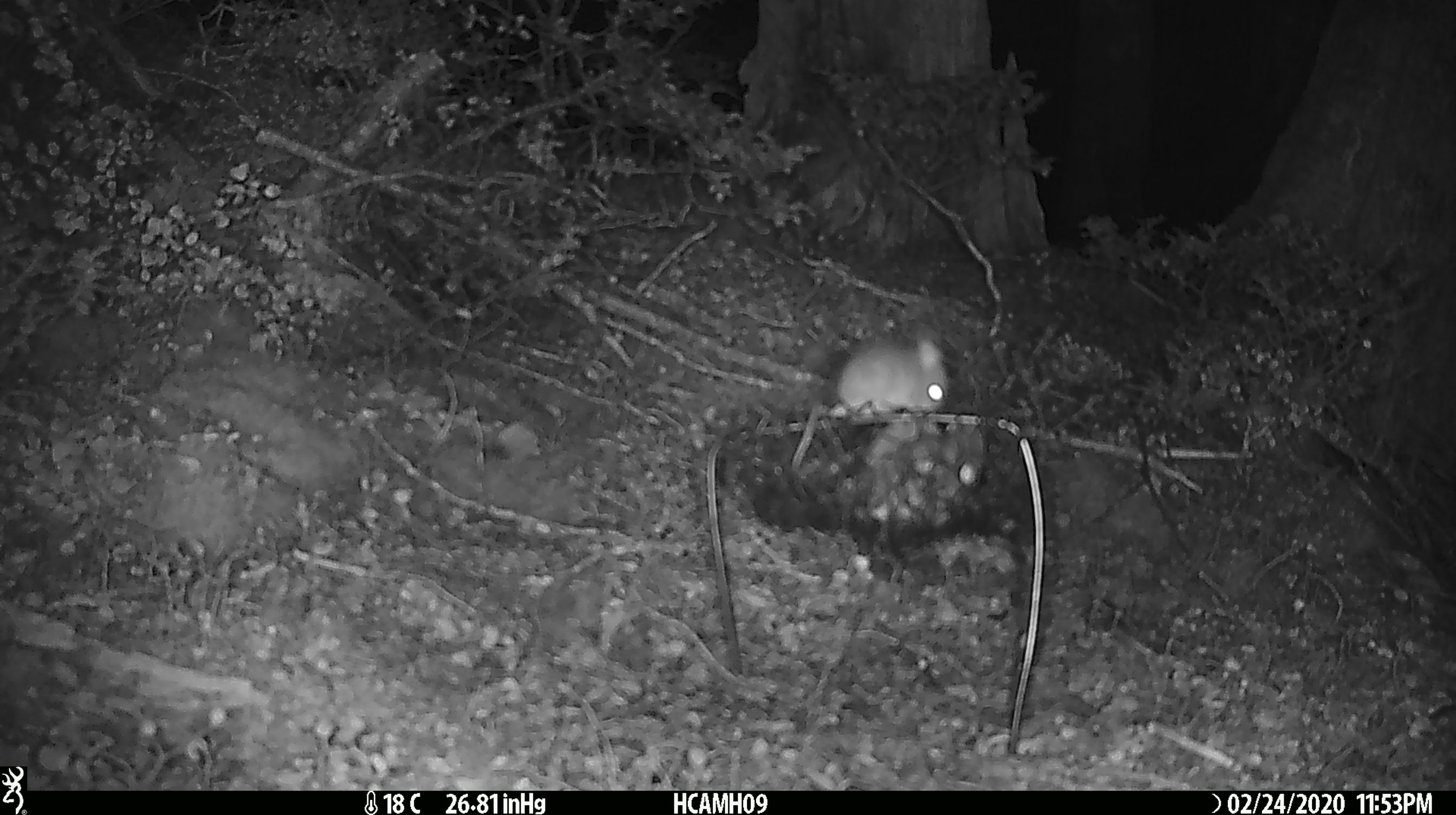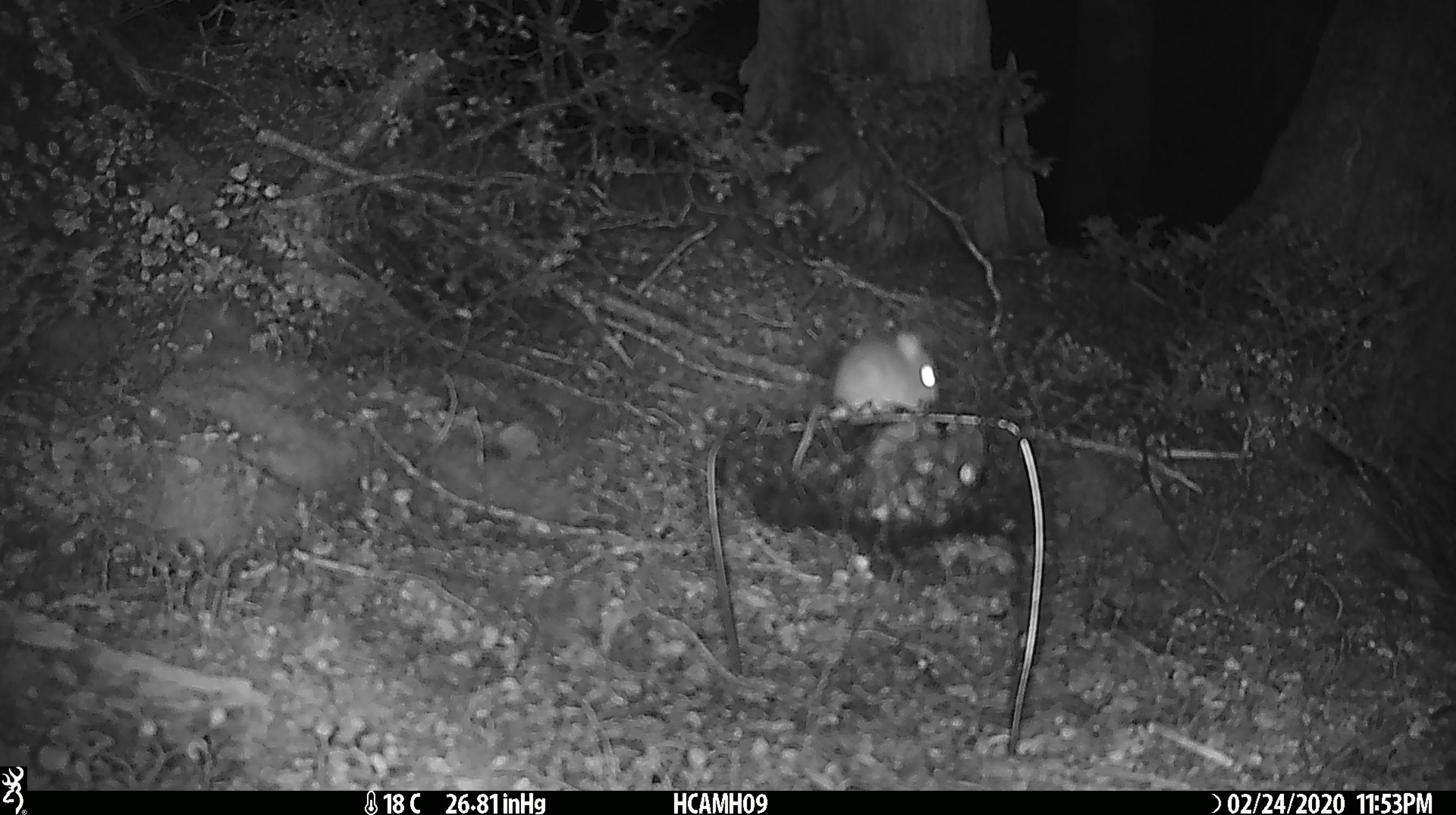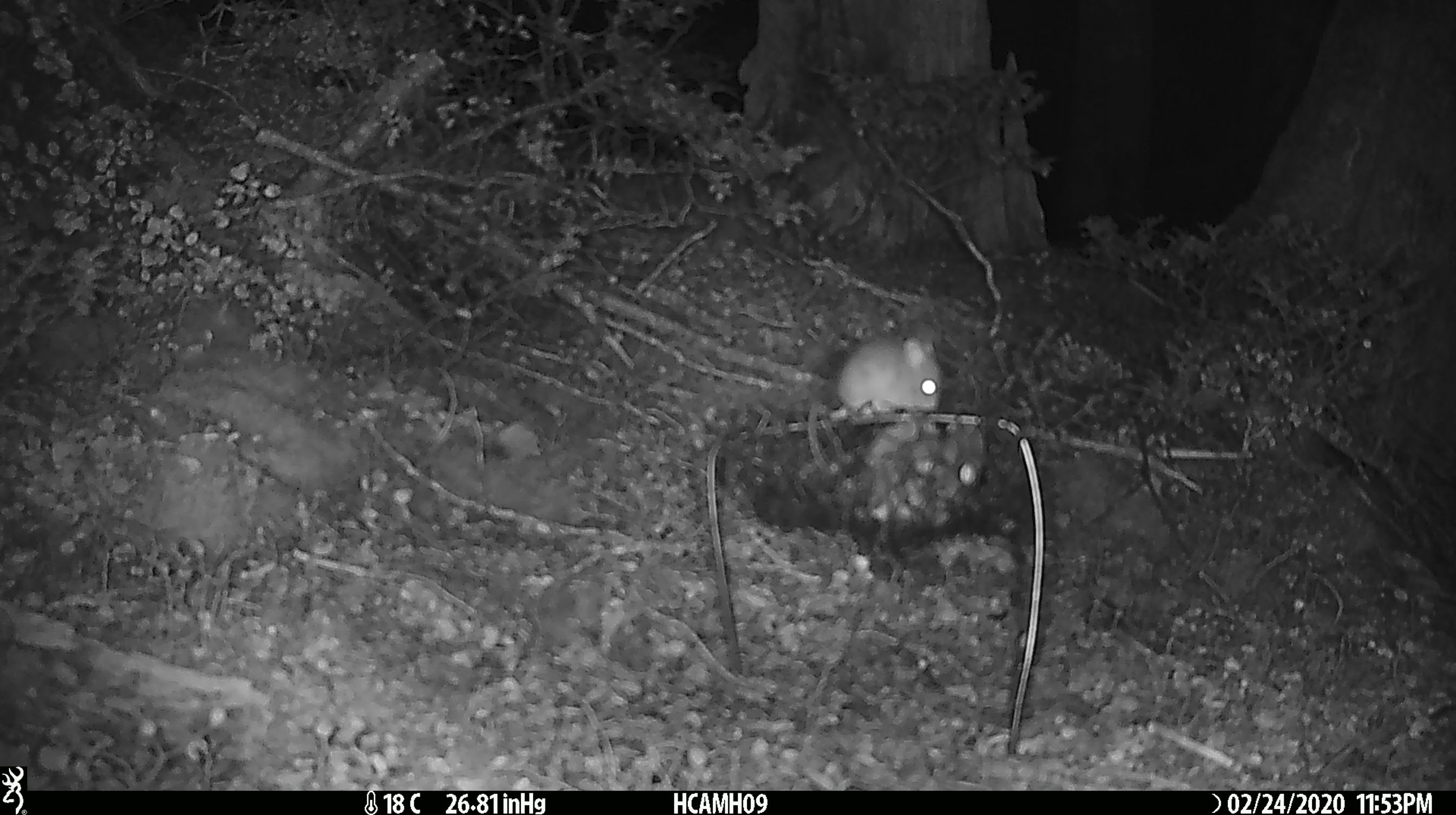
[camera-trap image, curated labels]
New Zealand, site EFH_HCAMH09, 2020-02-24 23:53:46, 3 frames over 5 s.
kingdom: Animalia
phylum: Chordata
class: Mammalia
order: Rodentia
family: Muridae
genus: Mus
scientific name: Mus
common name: mouse